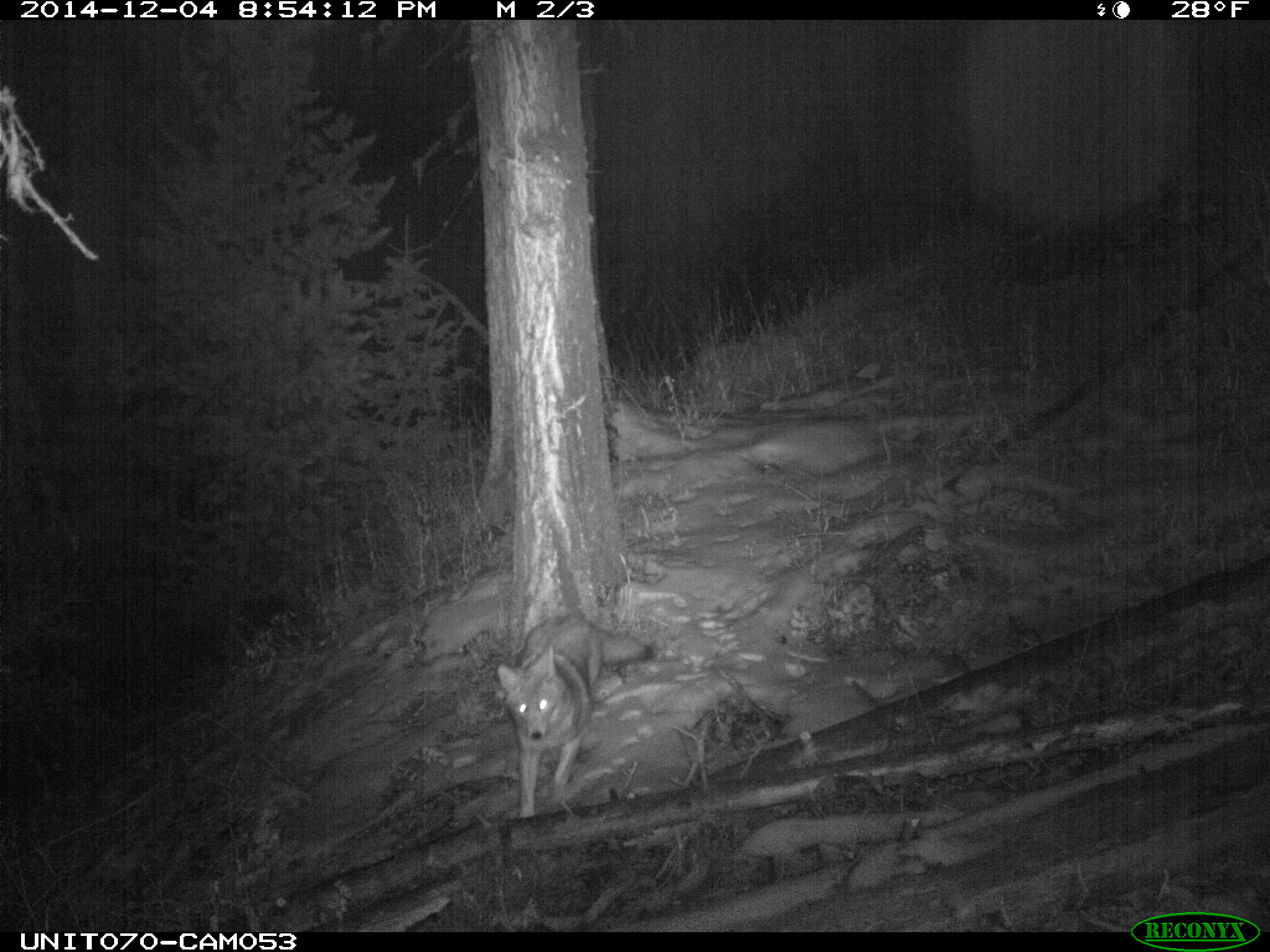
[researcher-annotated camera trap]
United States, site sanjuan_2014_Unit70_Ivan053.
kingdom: Animalia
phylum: Chordata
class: Mammalia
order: Carnivora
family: Canidae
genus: Canis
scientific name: Canis latrans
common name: coyote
Canis latrans (coyote).